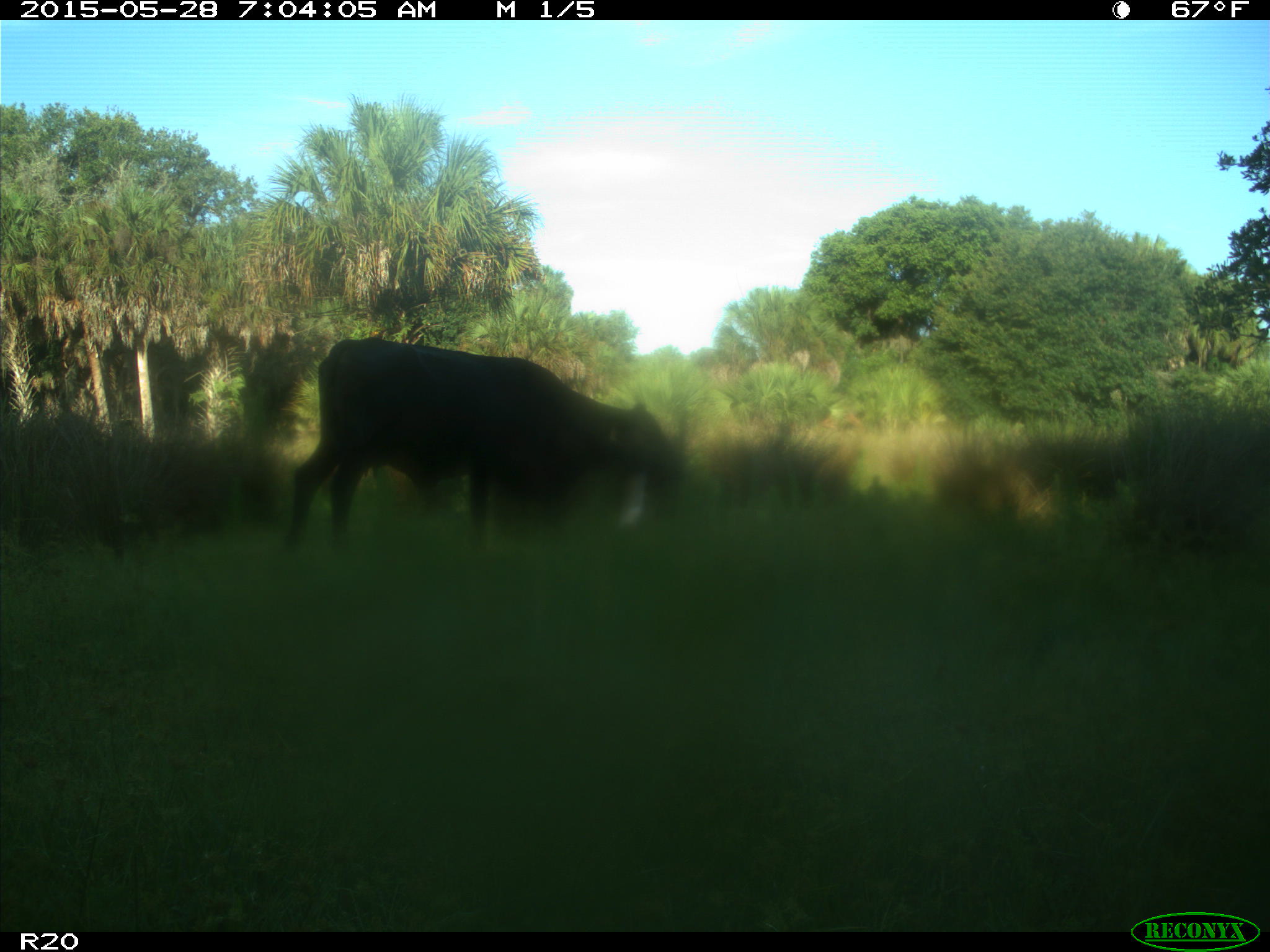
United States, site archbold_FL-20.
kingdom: Animalia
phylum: Chordata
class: Mammalia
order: Artiodactyla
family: Bovidae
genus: Bos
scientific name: Bos taurus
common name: domestic cow